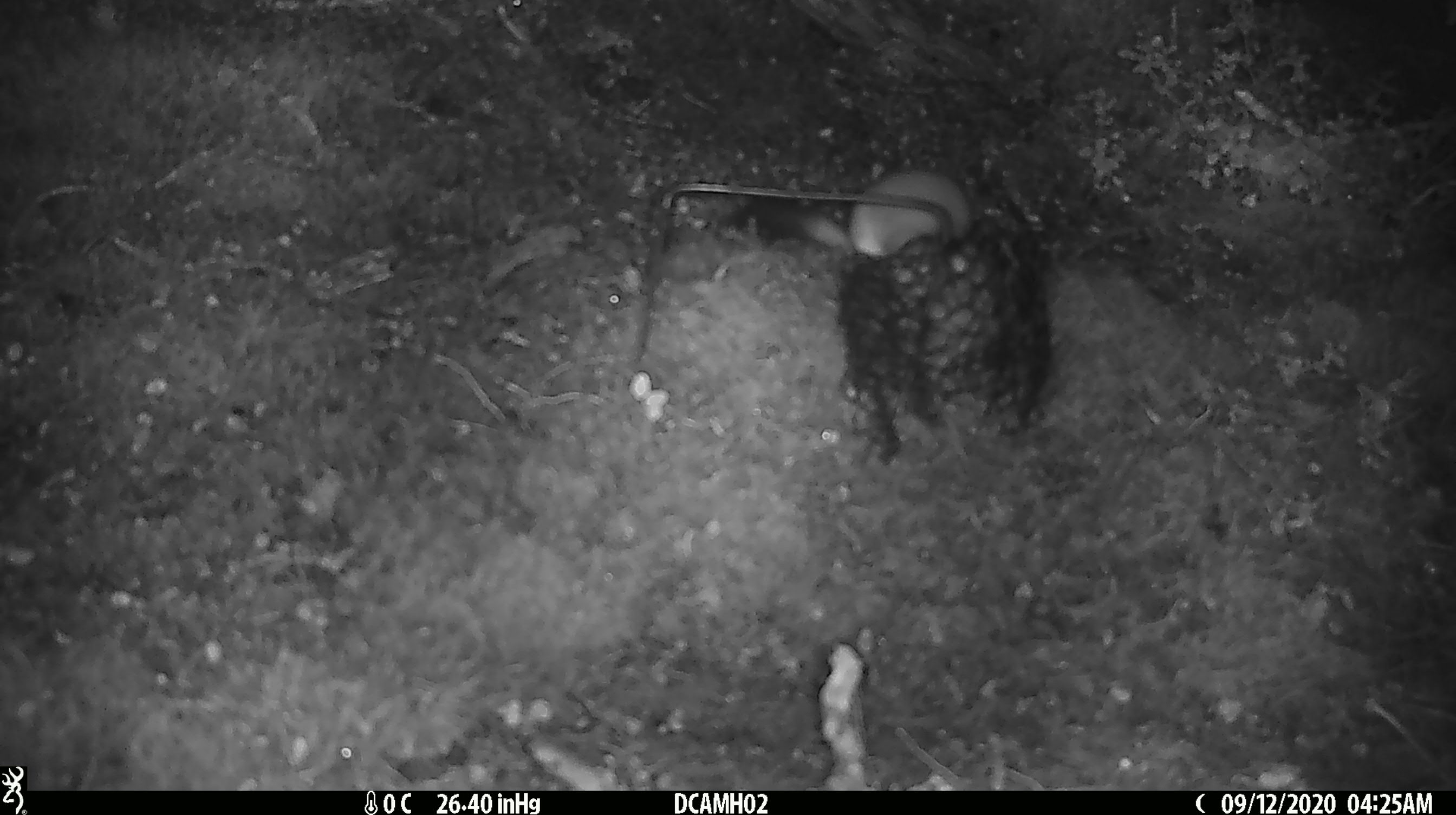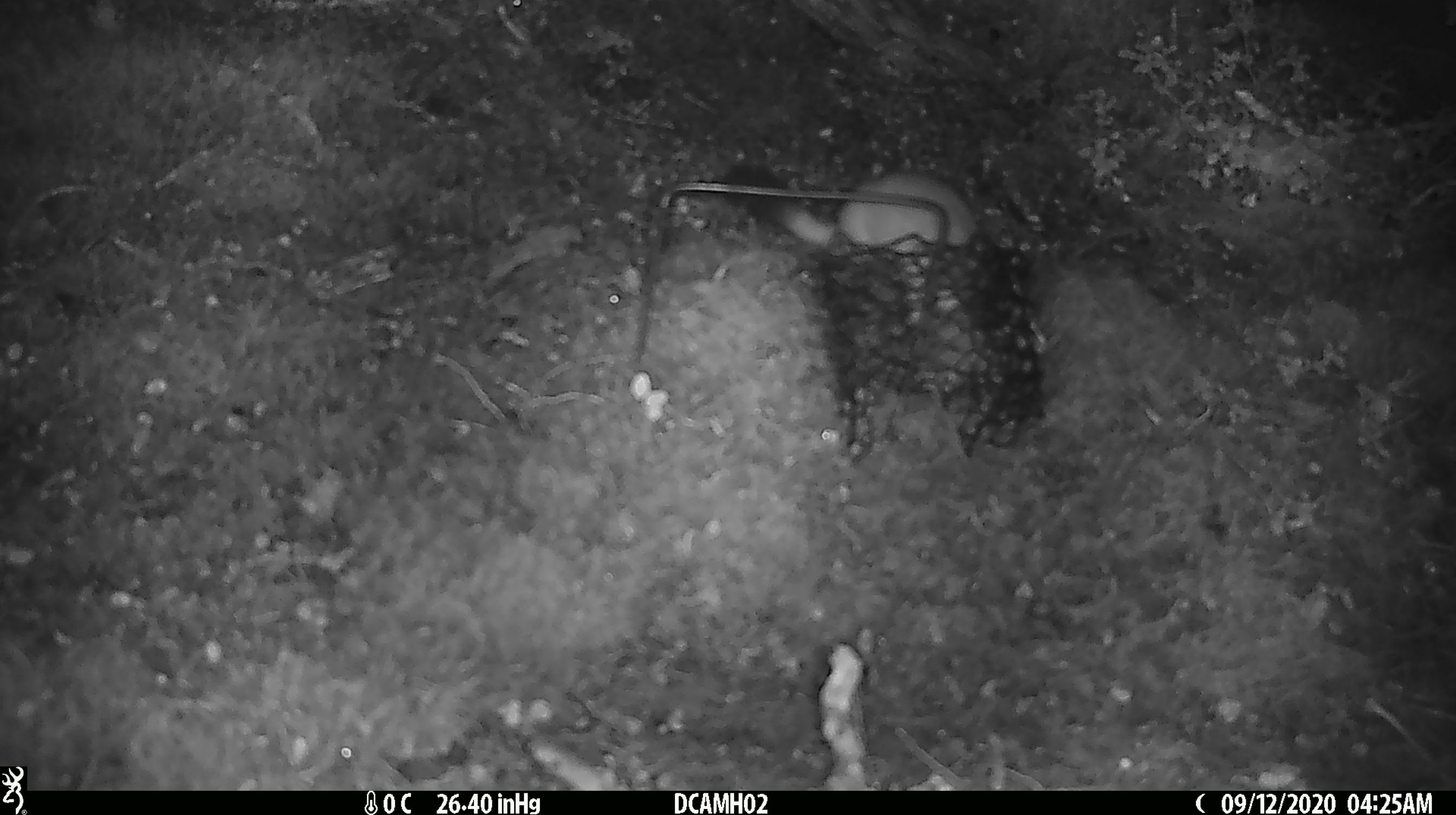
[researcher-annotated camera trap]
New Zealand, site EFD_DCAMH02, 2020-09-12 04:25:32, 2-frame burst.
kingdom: Animalia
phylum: Chordata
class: Mammalia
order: Carnivora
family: Mustelidae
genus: Mustela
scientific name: Mustela erminea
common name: stoat